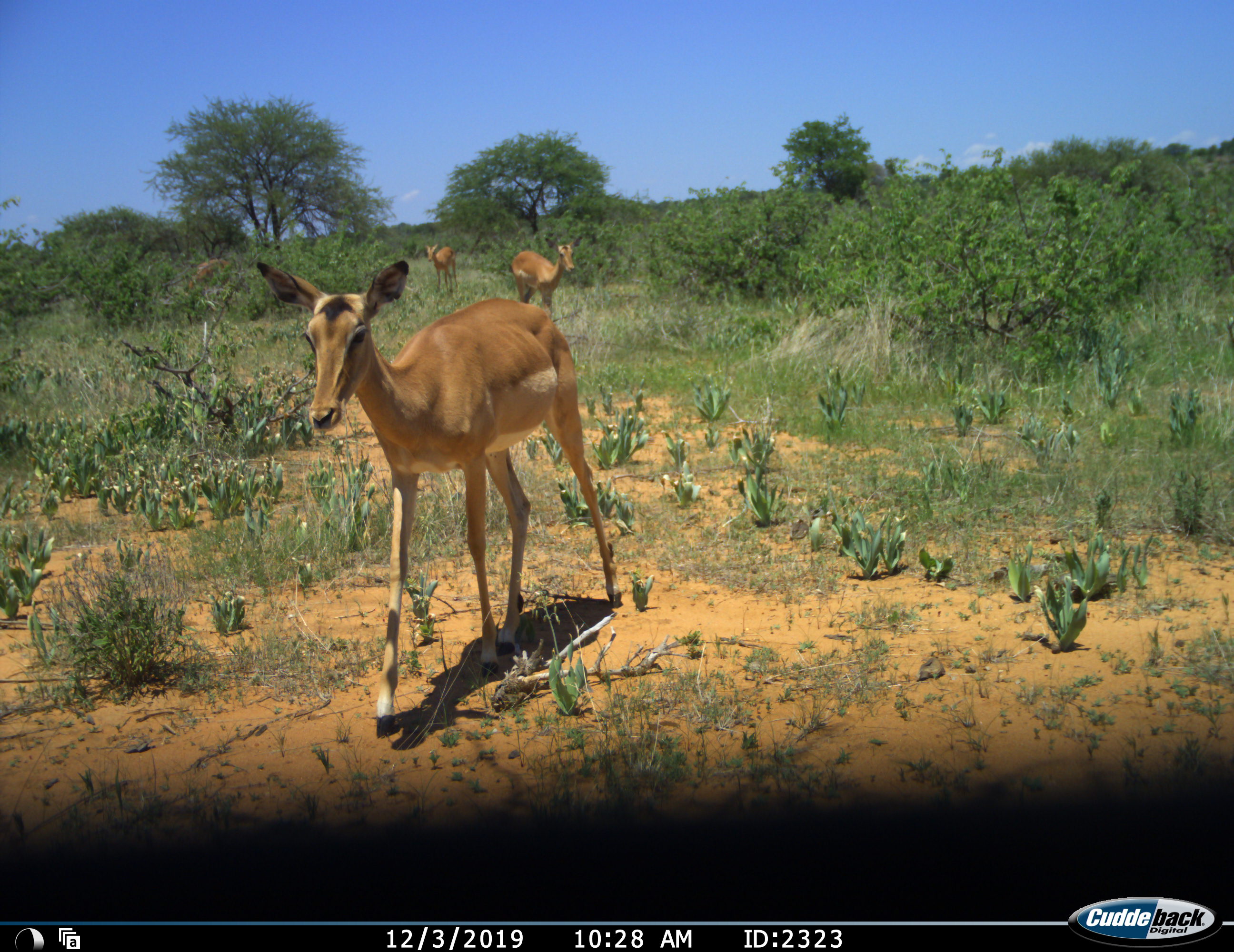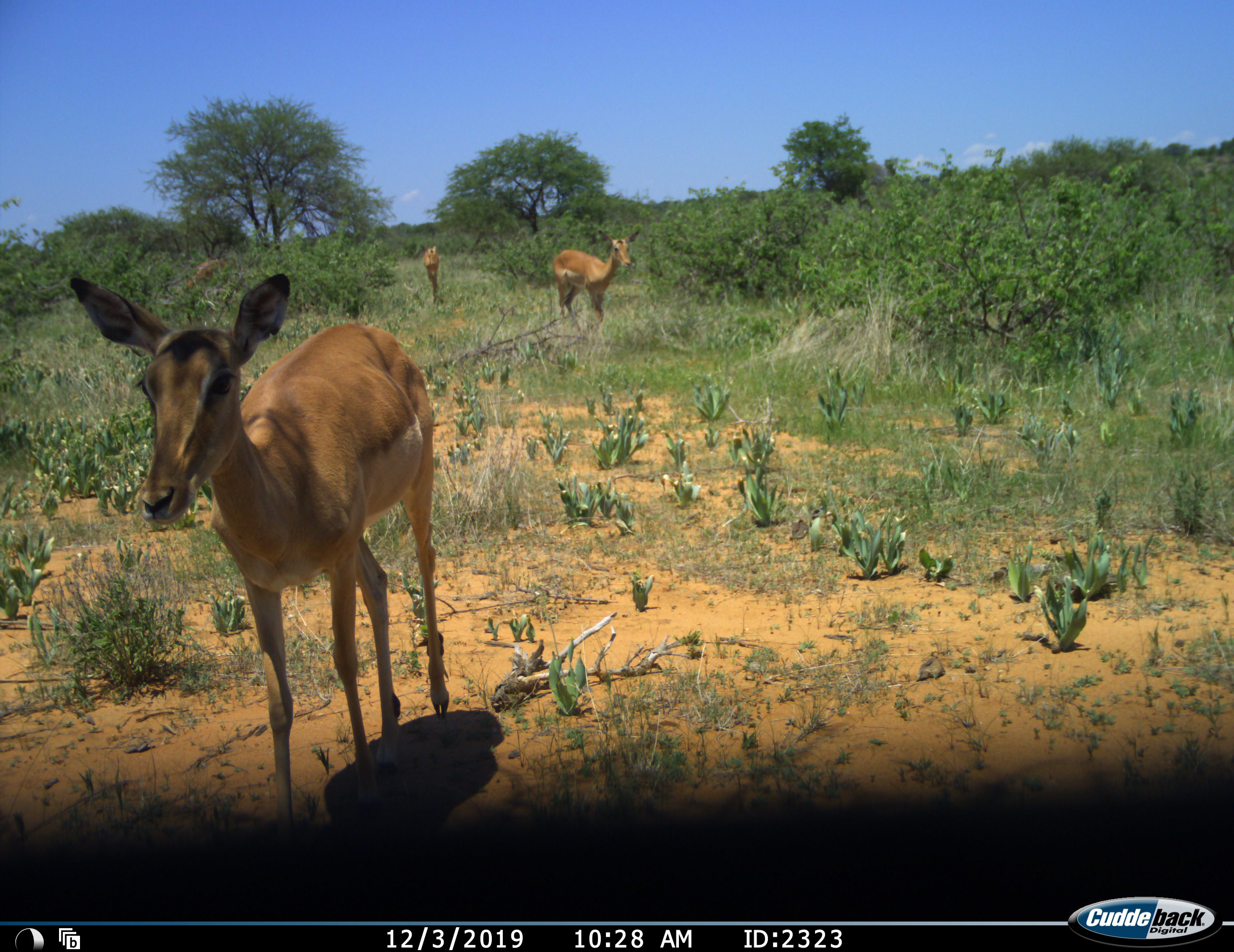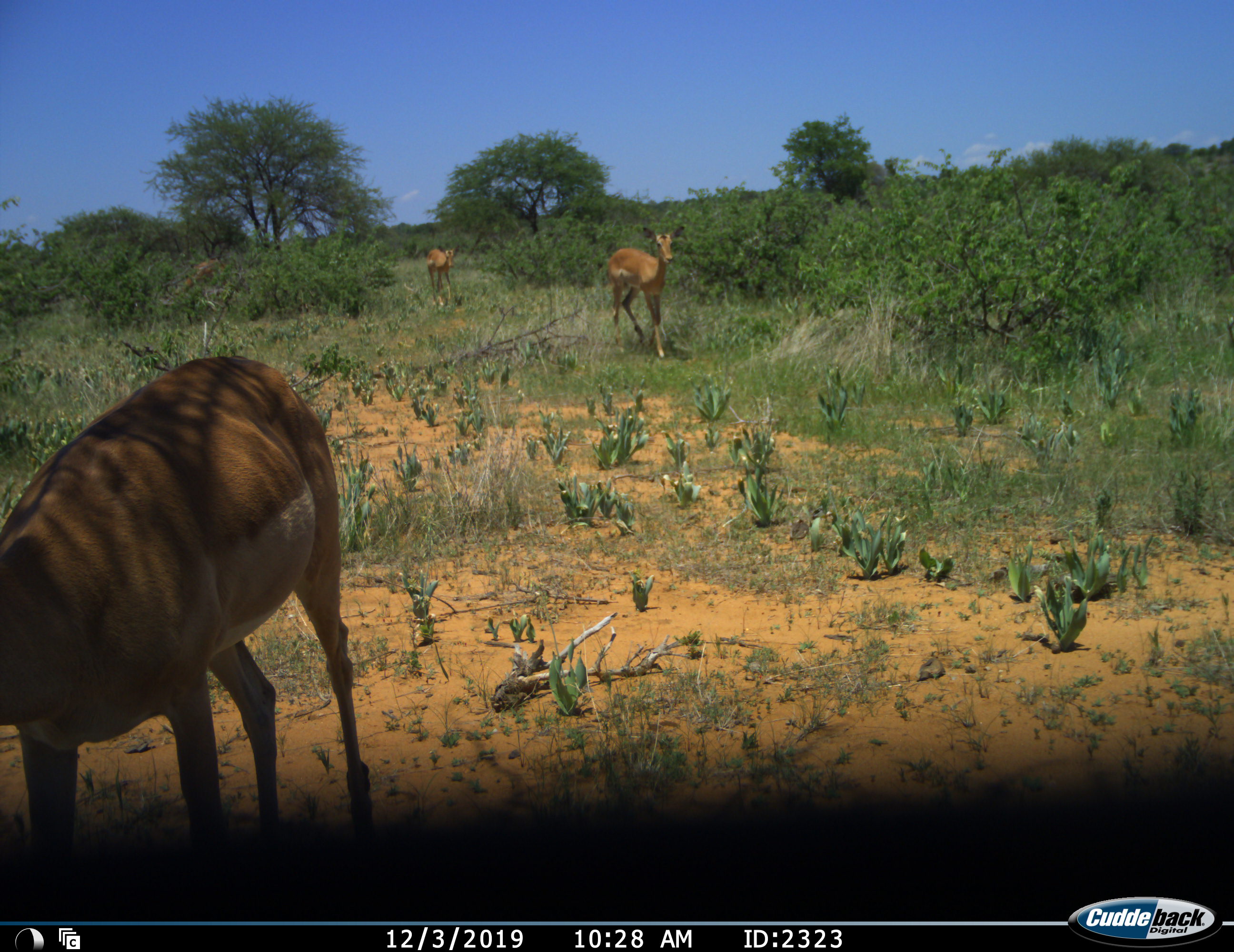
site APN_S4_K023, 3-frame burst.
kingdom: Animalia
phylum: Chordata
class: Mammalia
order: Artiodactyla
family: Bovidae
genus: Aepyceros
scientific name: Aepyceros melampus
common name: impala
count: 3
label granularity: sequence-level